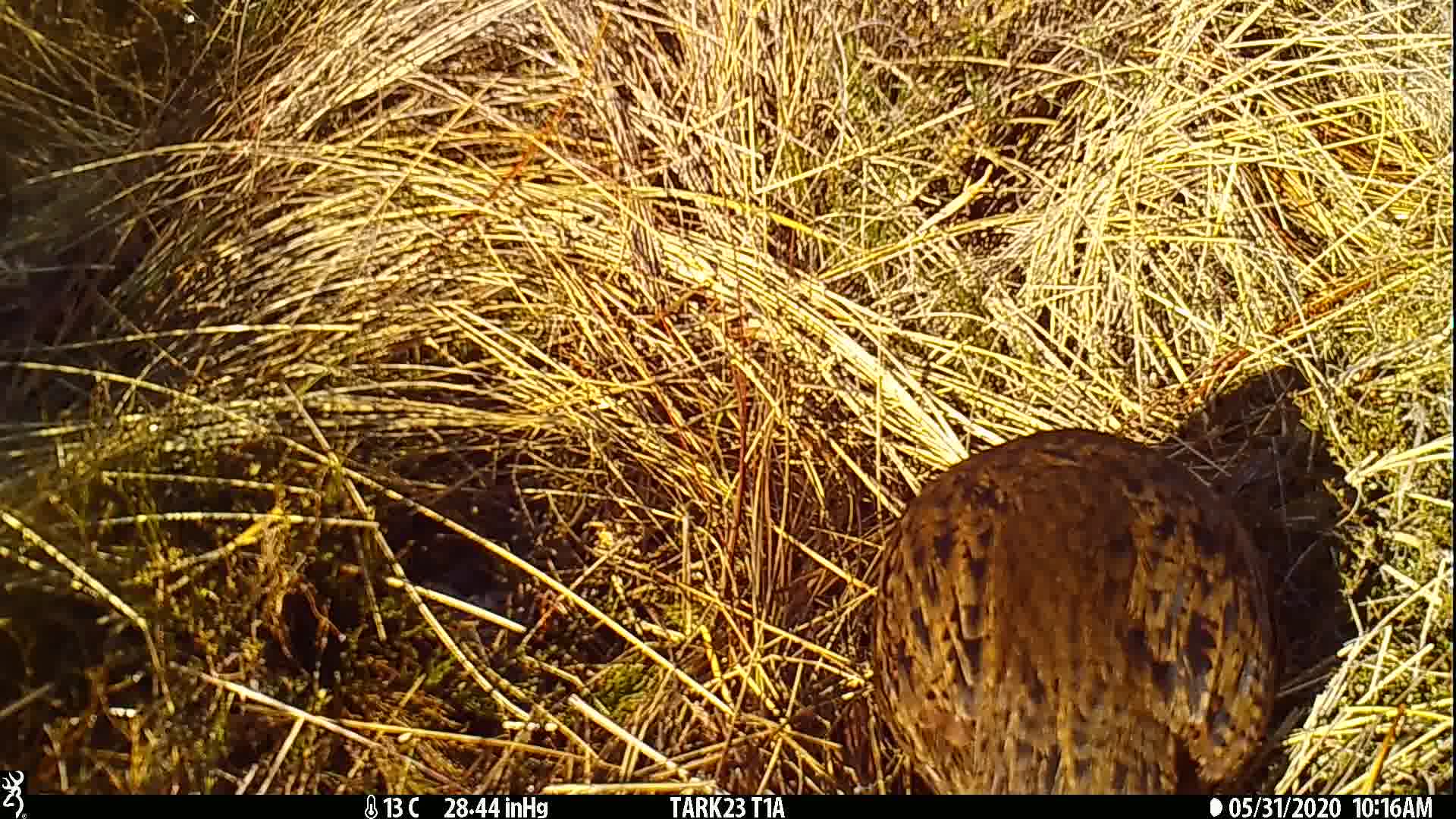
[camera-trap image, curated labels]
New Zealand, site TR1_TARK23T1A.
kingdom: Animalia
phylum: Chordata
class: Aves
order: Gruiformes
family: Rallidae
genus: Gallirallus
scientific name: Gallirallus australis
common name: weka